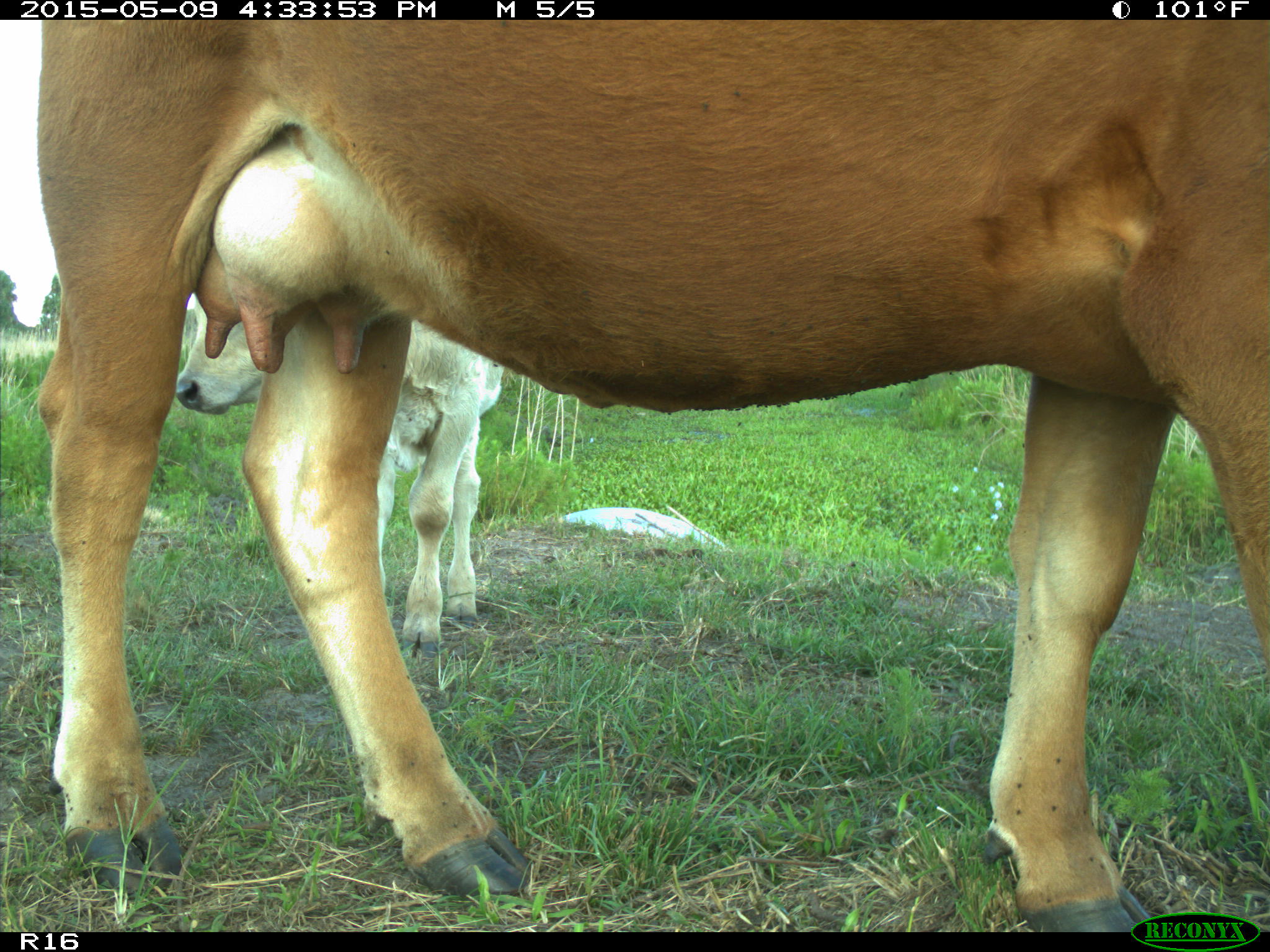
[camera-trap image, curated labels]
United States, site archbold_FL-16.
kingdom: Animalia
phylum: Chordata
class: Mammalia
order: Artiodactyla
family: Bovidae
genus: Bos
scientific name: Bos taurus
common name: domestic cow